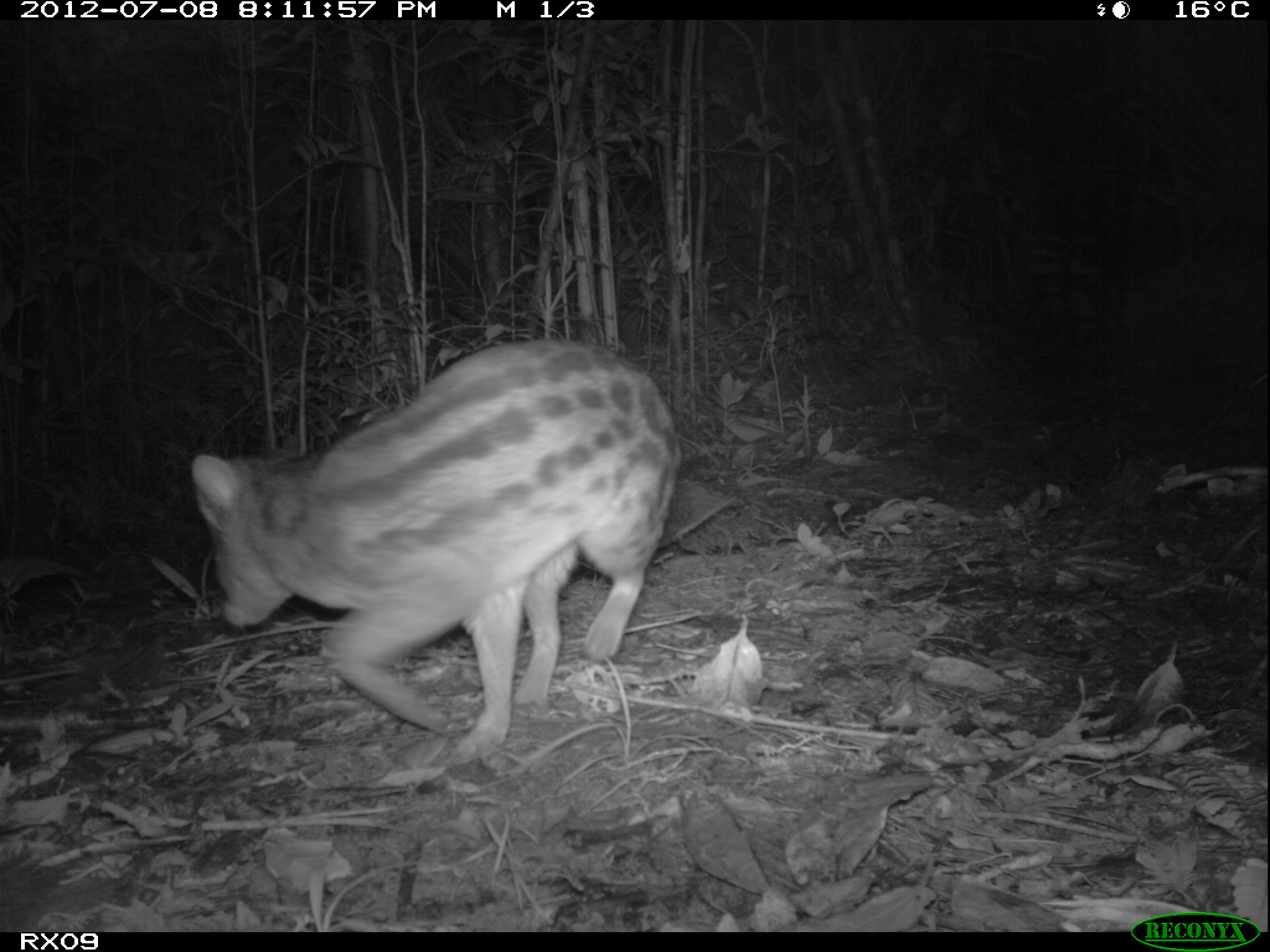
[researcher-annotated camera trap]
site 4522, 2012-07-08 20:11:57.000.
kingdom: Animalia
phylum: Chordata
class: Mammalia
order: Carnivora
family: Eupleridae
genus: Fossa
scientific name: Fossa fossana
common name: fanaloka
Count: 1.